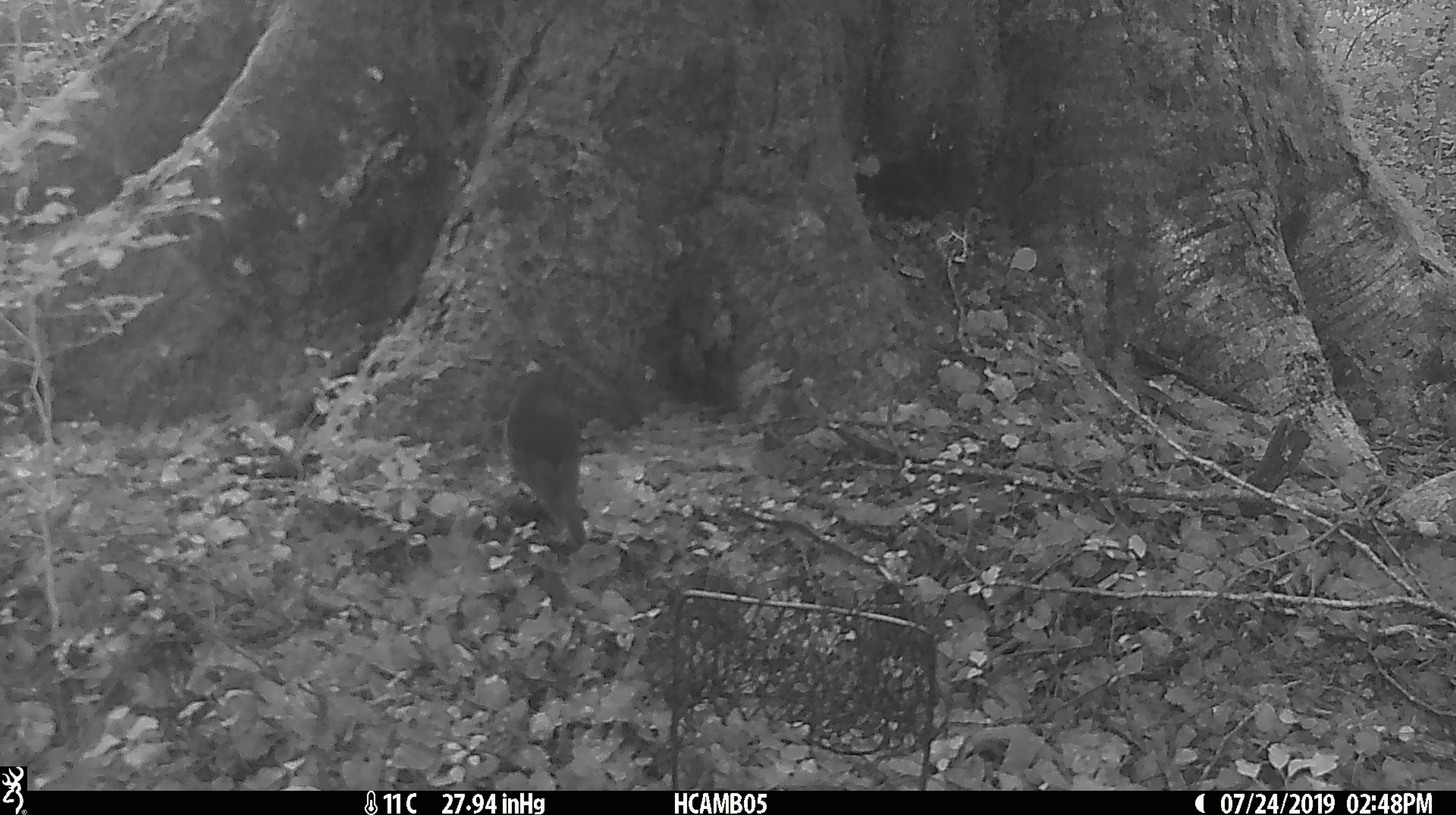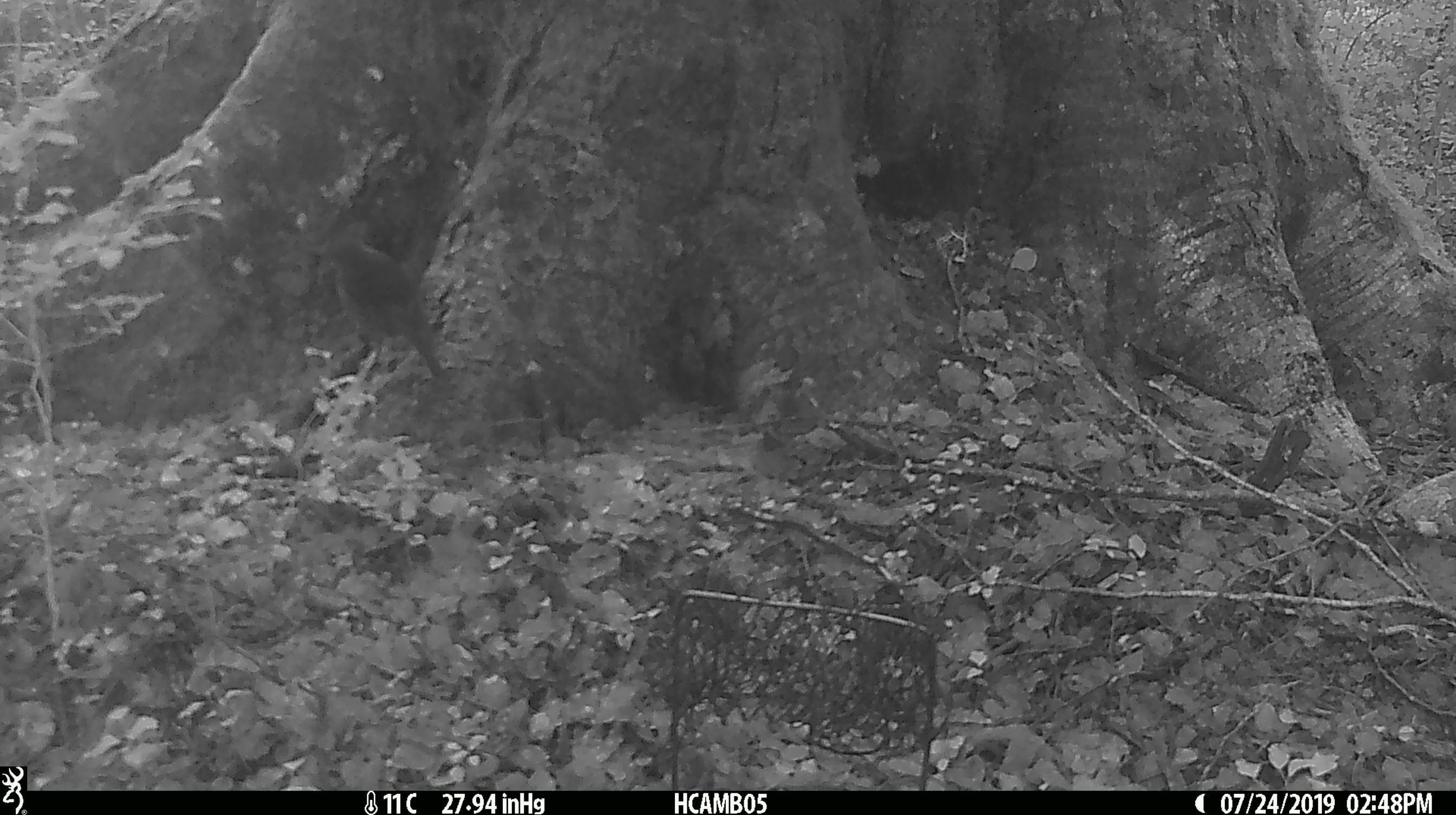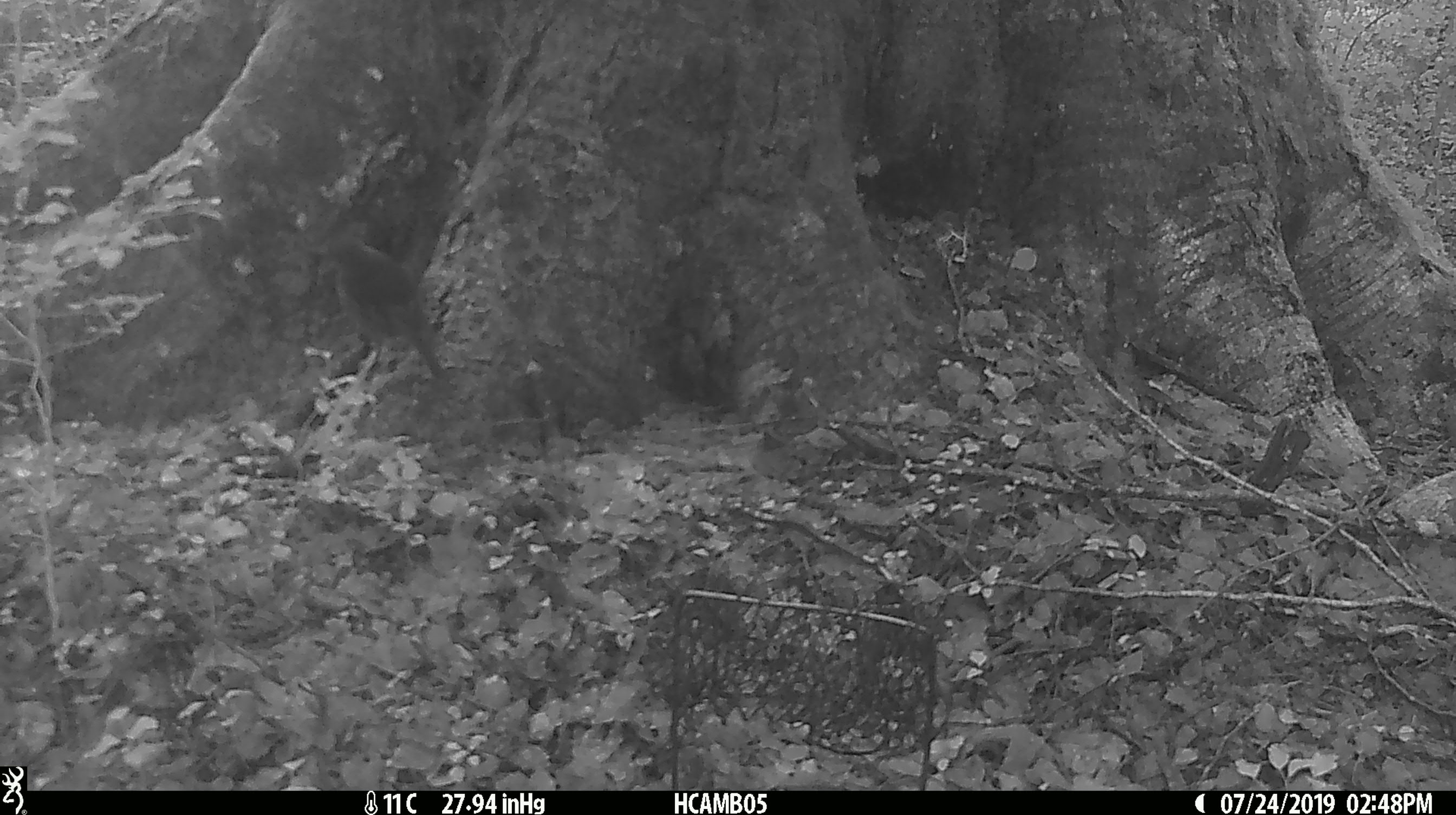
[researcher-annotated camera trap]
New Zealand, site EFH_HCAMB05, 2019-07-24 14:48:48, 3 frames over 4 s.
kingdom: Animalia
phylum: Chordata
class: Aves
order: Passeriformes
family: Petroicidae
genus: Petroica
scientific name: Petroica australis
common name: new zealand robin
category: robin